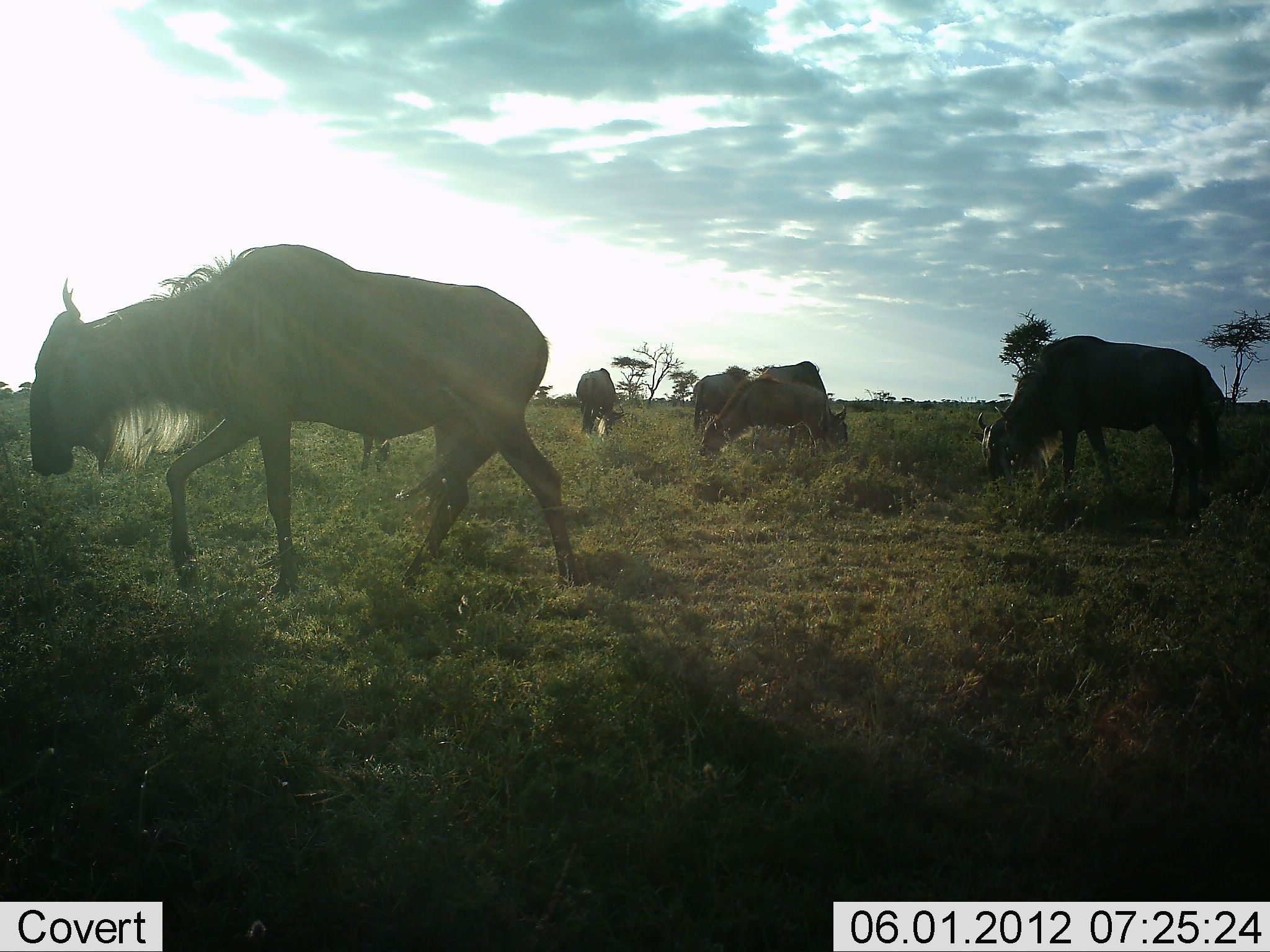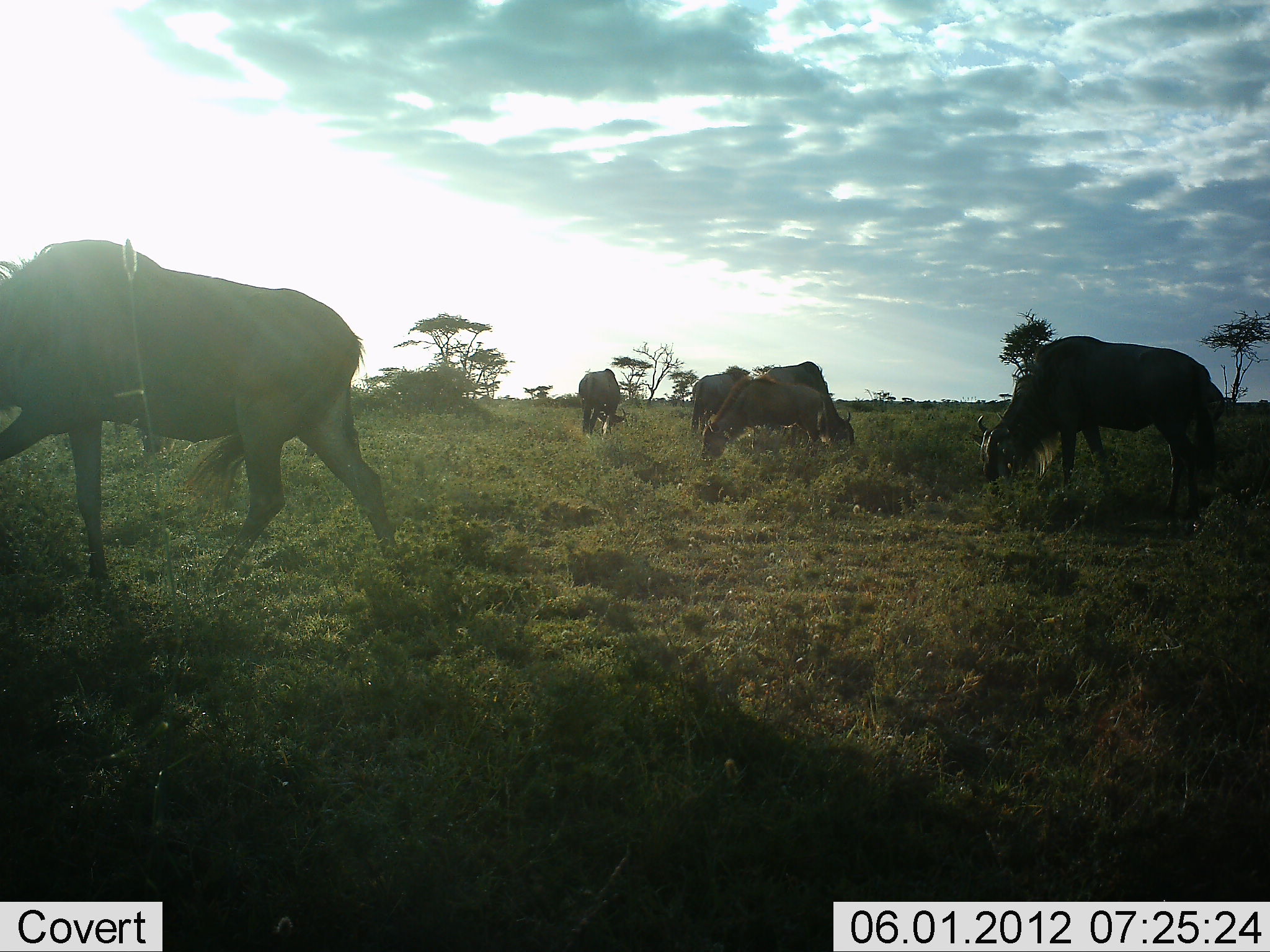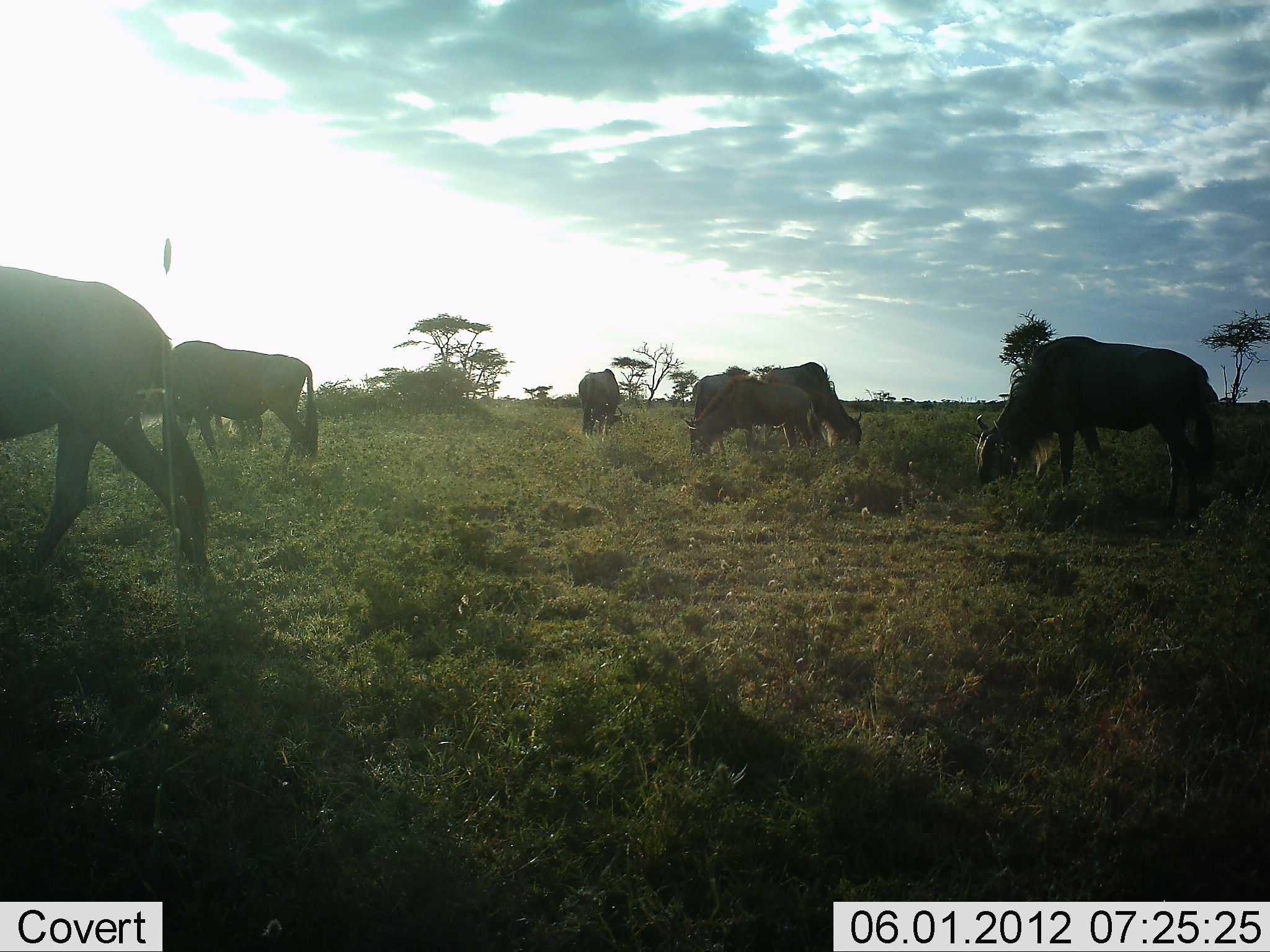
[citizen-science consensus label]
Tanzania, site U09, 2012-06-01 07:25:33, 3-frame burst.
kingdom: Animalia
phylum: Chordata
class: Mammalia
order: Artiodactyla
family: Bovidae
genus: Connochaetes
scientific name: Connochaetes taurinus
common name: blue wildebeest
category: wildebeest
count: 7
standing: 50%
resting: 0%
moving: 40%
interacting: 0%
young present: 0%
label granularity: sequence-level